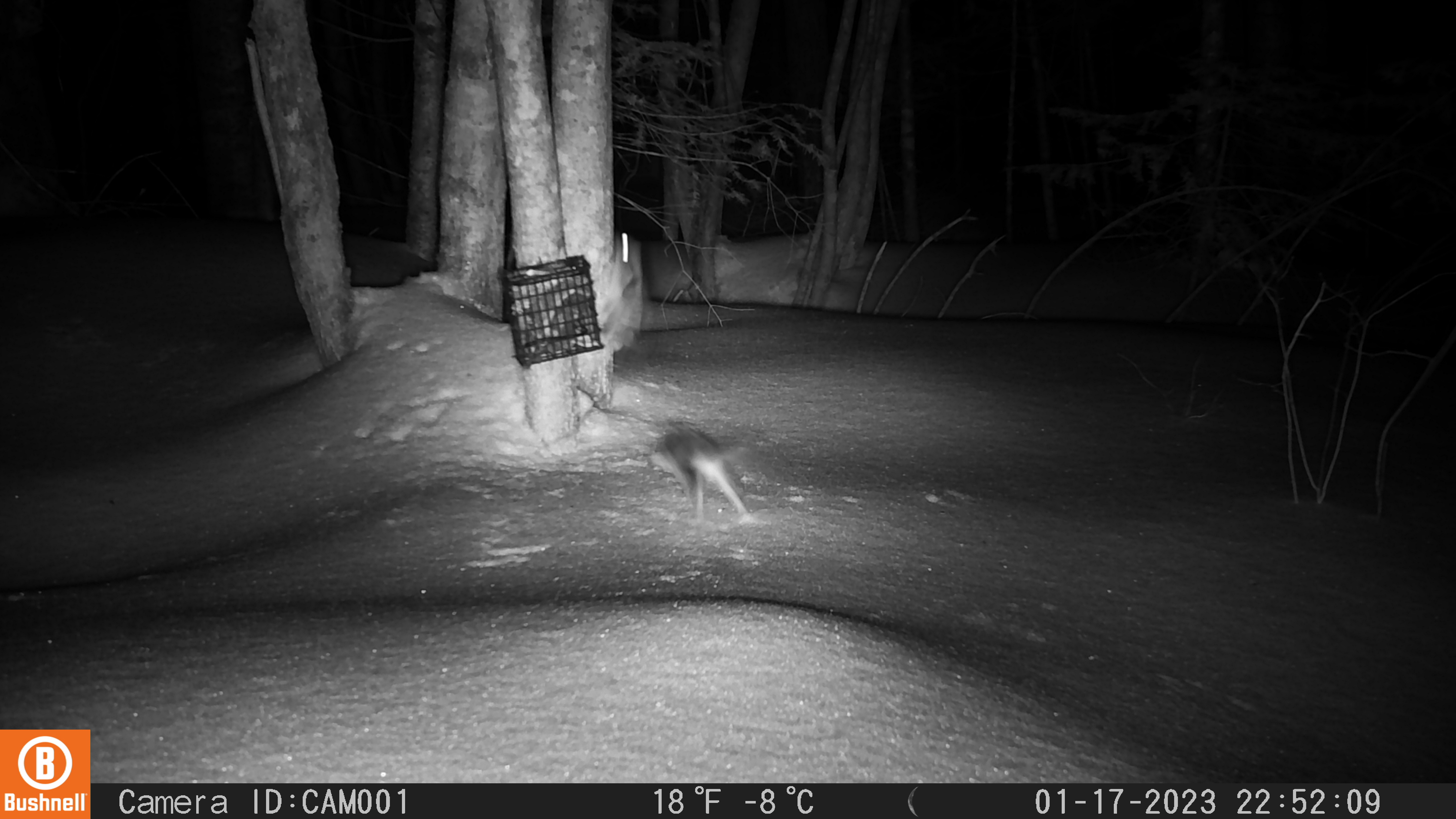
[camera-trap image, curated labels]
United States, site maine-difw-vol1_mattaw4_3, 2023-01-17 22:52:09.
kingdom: Animalia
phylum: Chordata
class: Mammalia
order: Rodentia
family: Sciuridae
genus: Glaucomys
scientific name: Glaucomys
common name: flying squirrel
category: flying squirrel sp.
Flying squirrel sp. (flying squirrel) (Glaucomys).